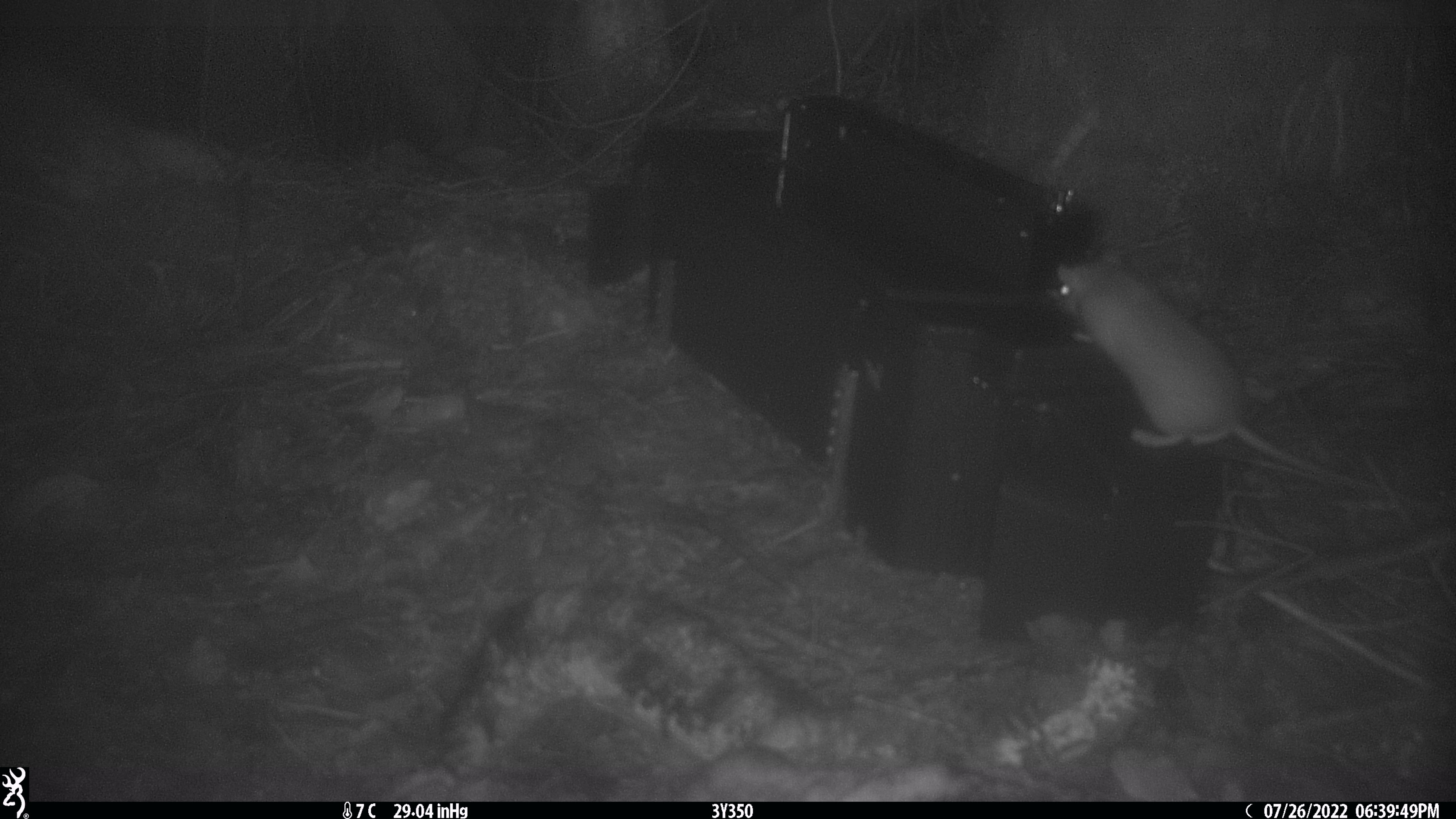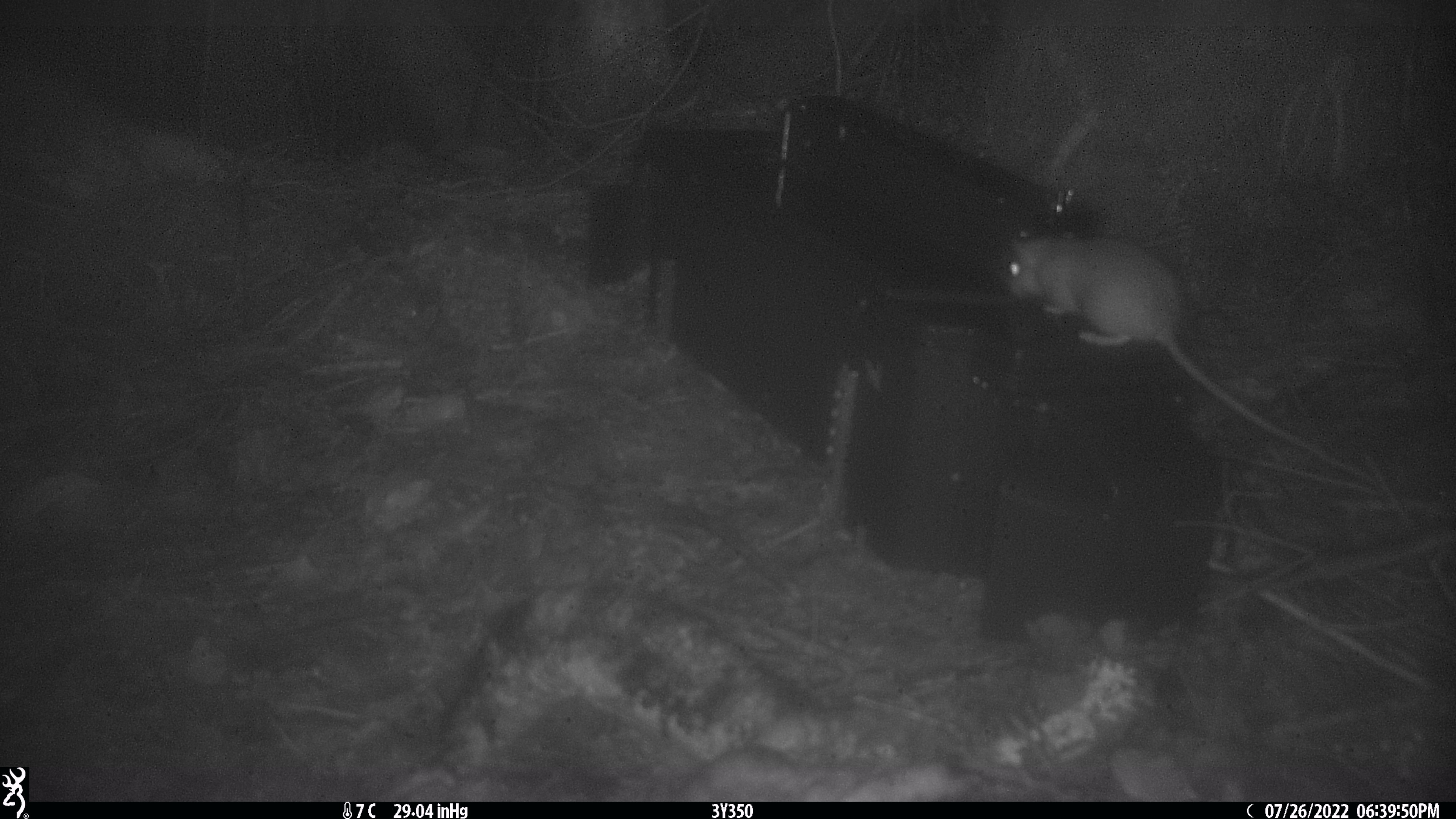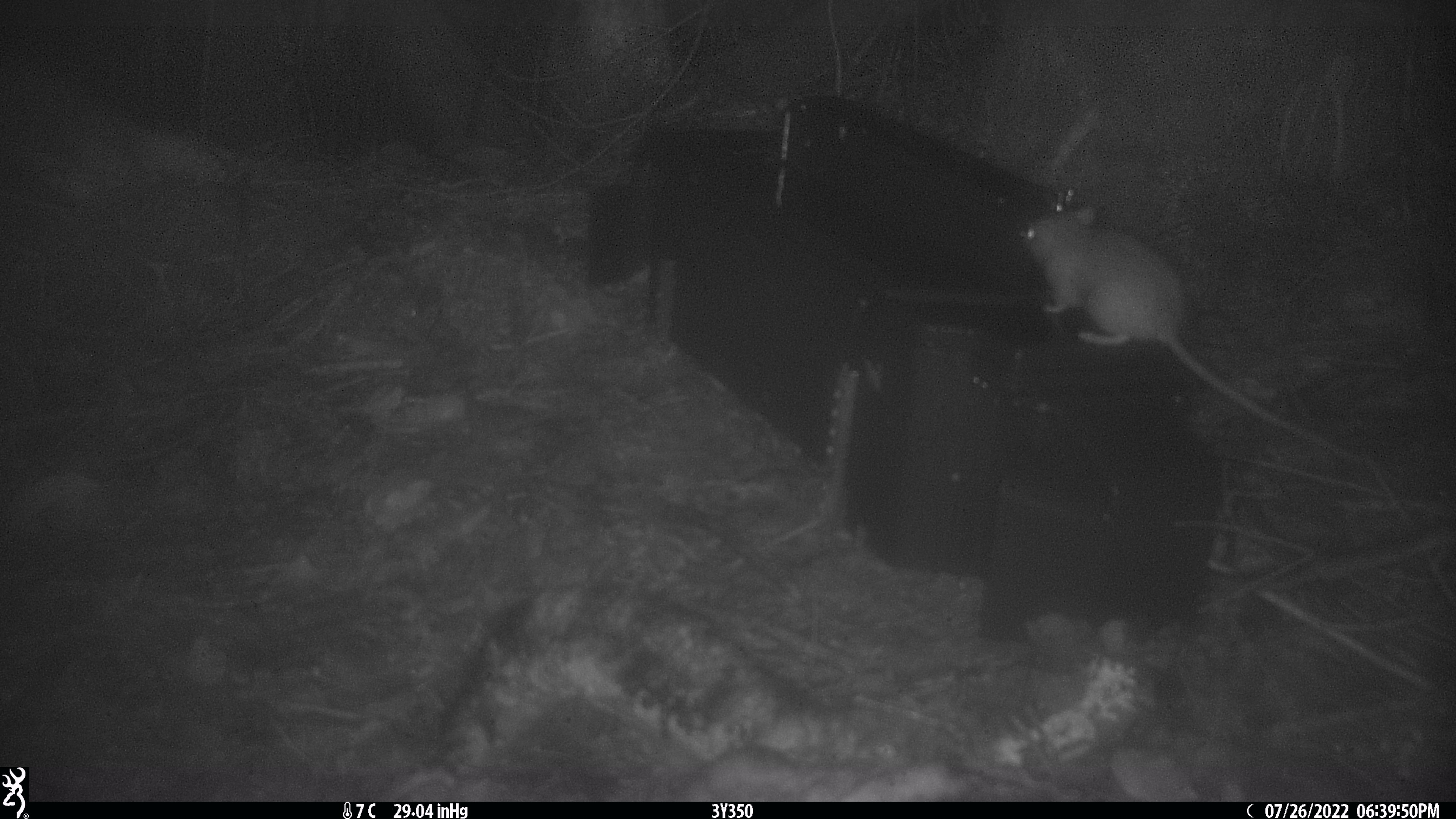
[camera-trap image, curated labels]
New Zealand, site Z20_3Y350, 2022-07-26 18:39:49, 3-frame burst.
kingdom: Animalia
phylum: Chordata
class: Mammalia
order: Rodentia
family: Muridae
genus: Rattus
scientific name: Rattus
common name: rat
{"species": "rat (Rattus)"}